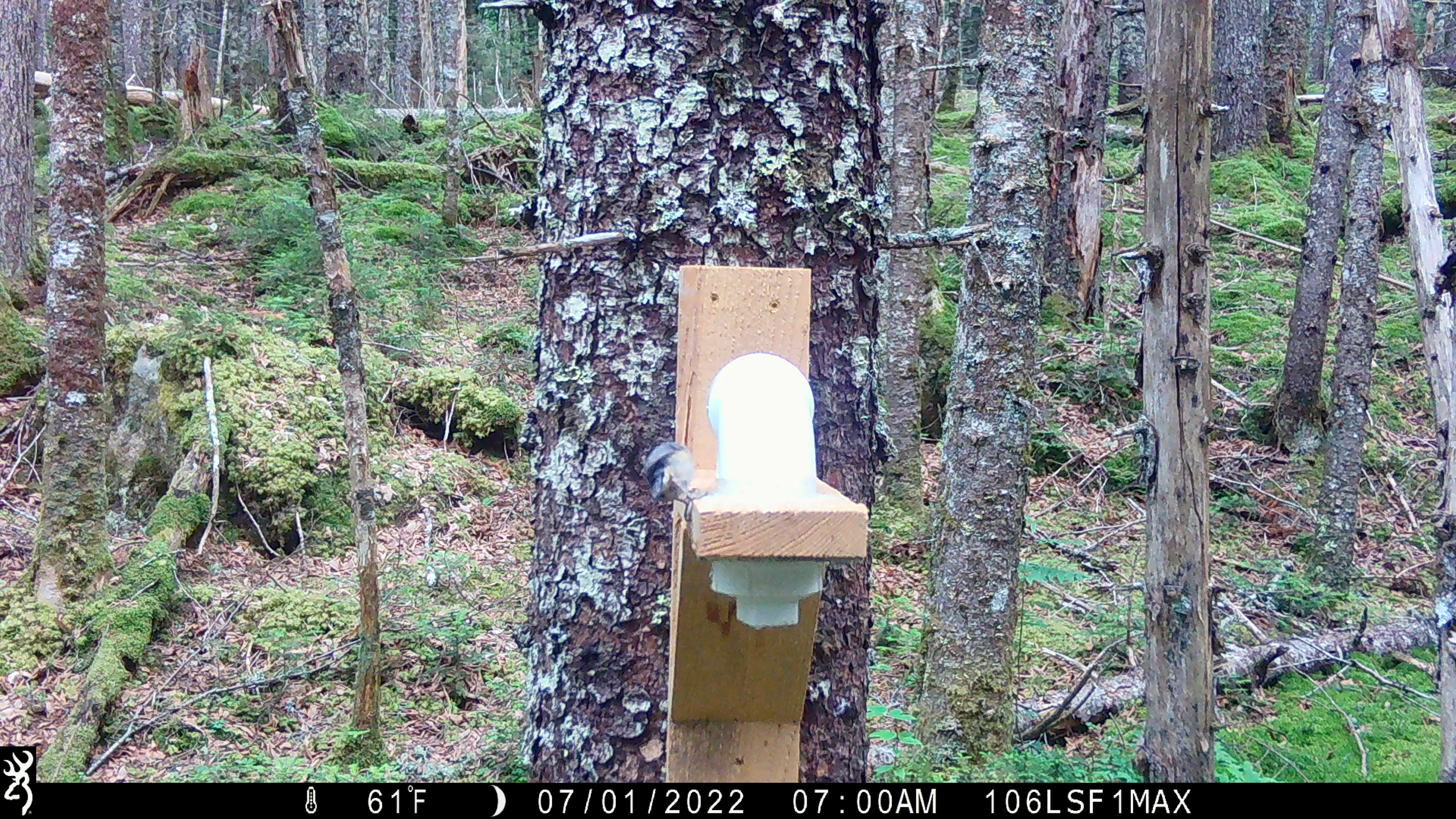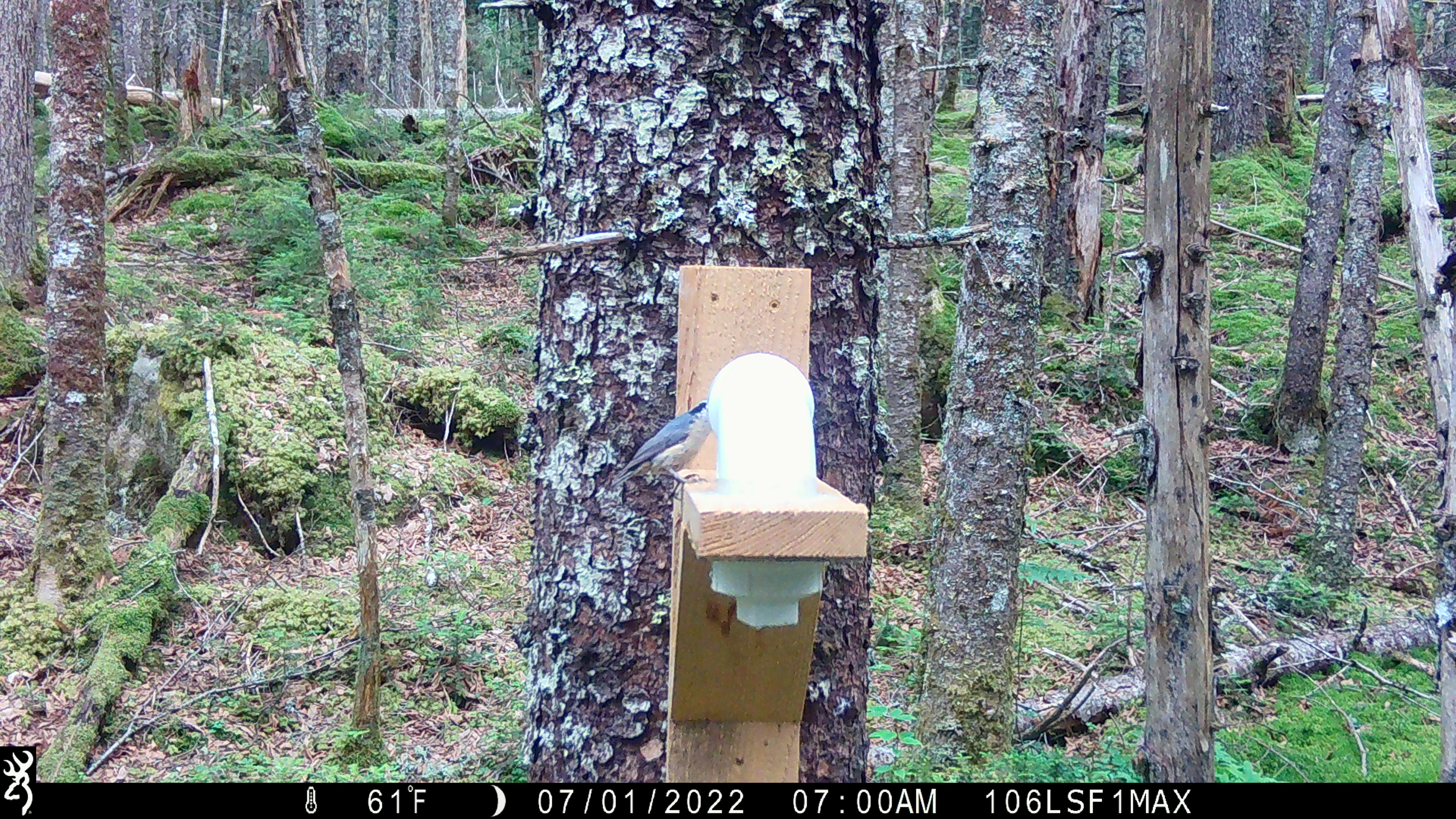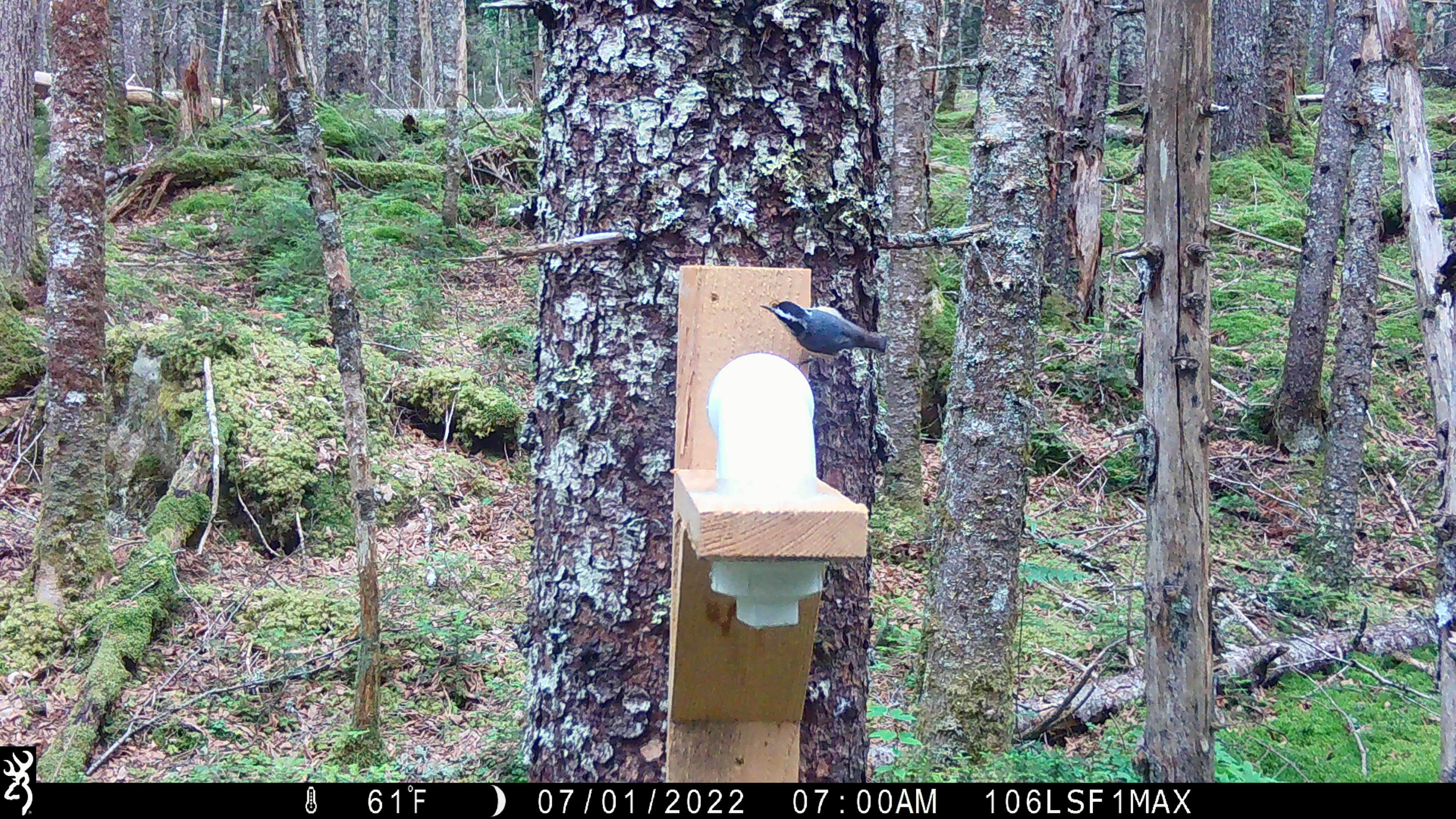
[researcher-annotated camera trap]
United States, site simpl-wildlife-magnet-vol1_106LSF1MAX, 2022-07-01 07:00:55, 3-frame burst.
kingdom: Animalia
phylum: Chordata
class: Aves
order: Passeriformes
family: Sittidae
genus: Sitta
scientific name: Sitta canadensis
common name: red-breasted nuthatch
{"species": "red-breasted nuthatch (Sitta canadensis)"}